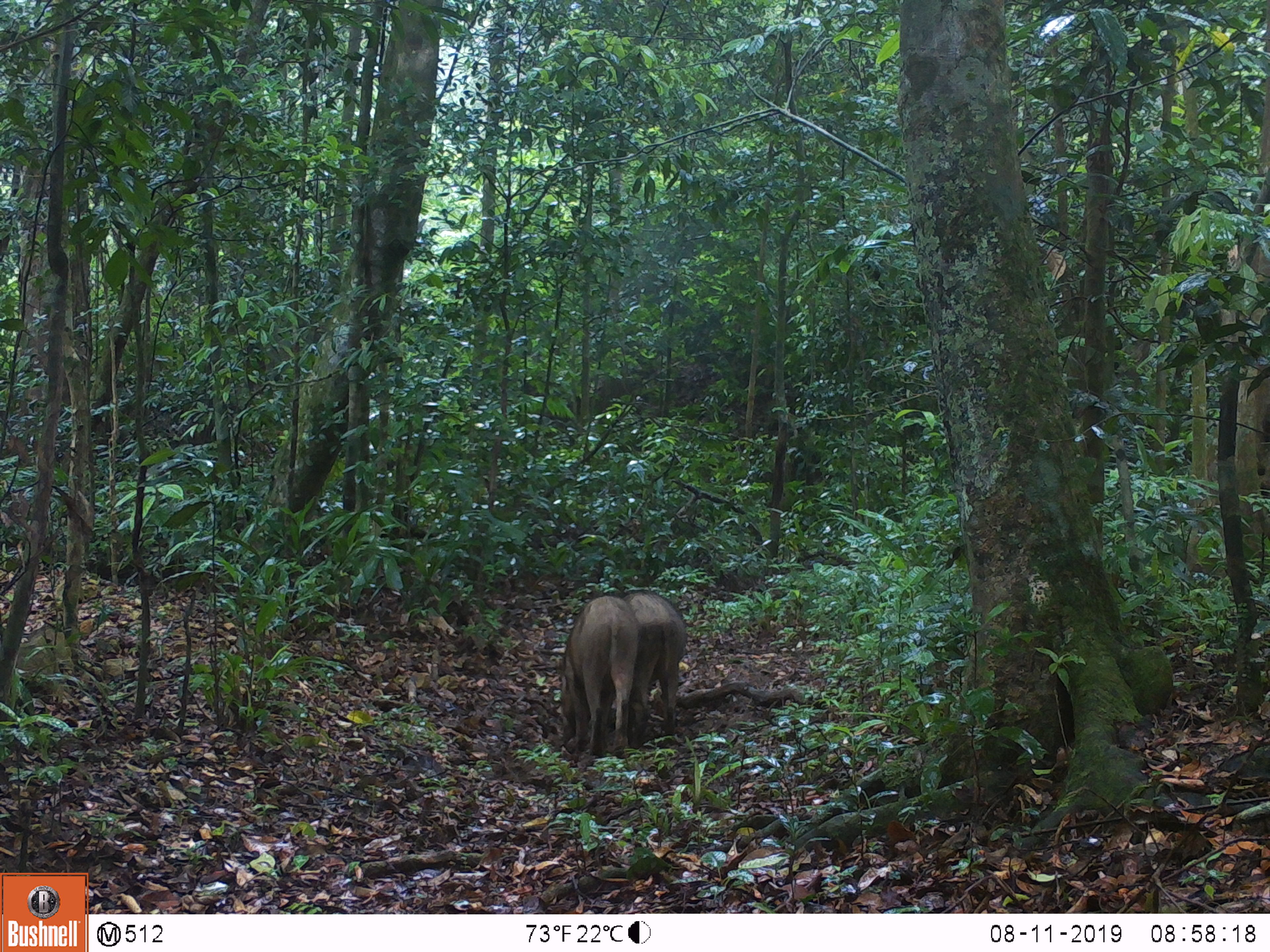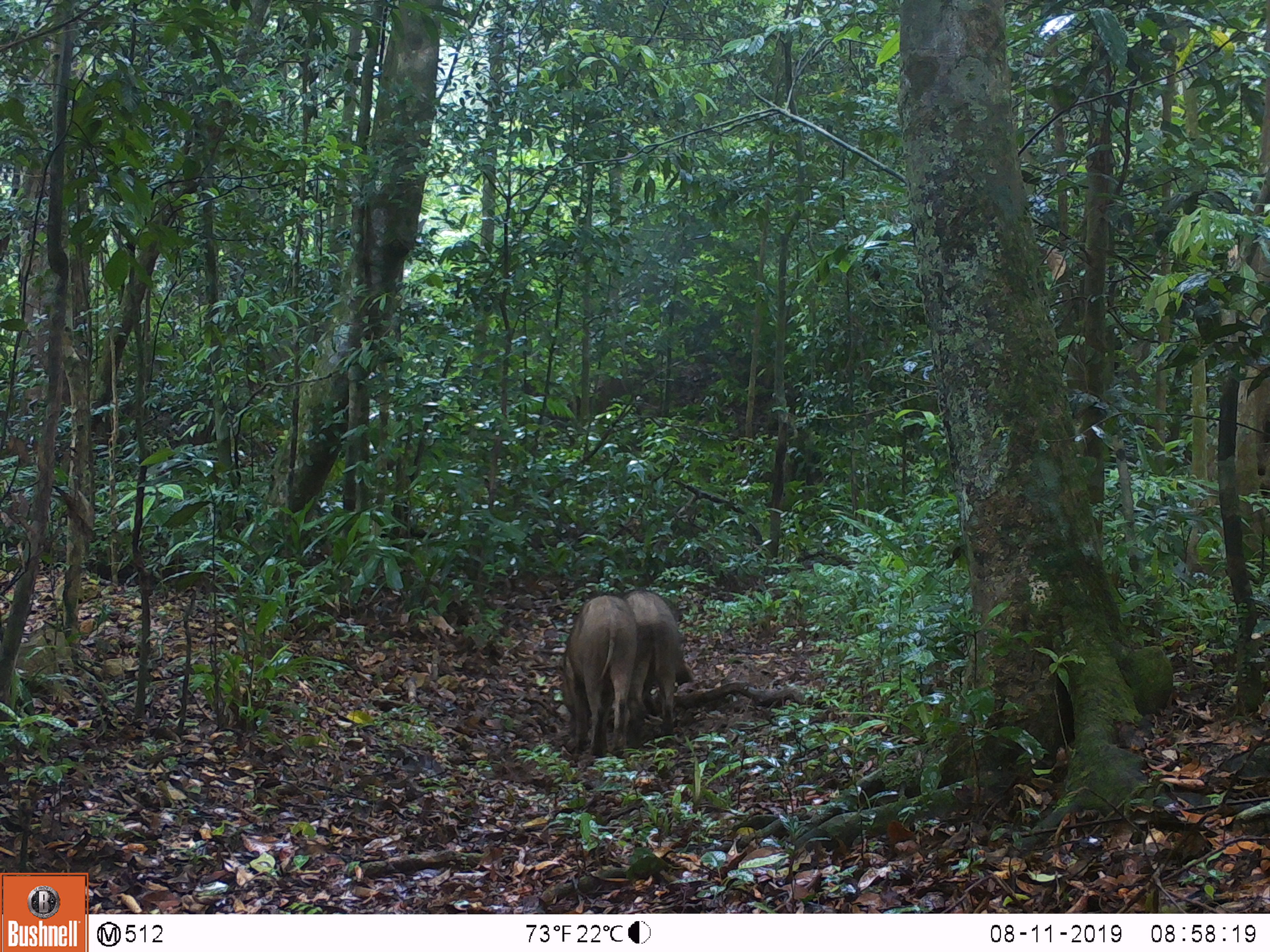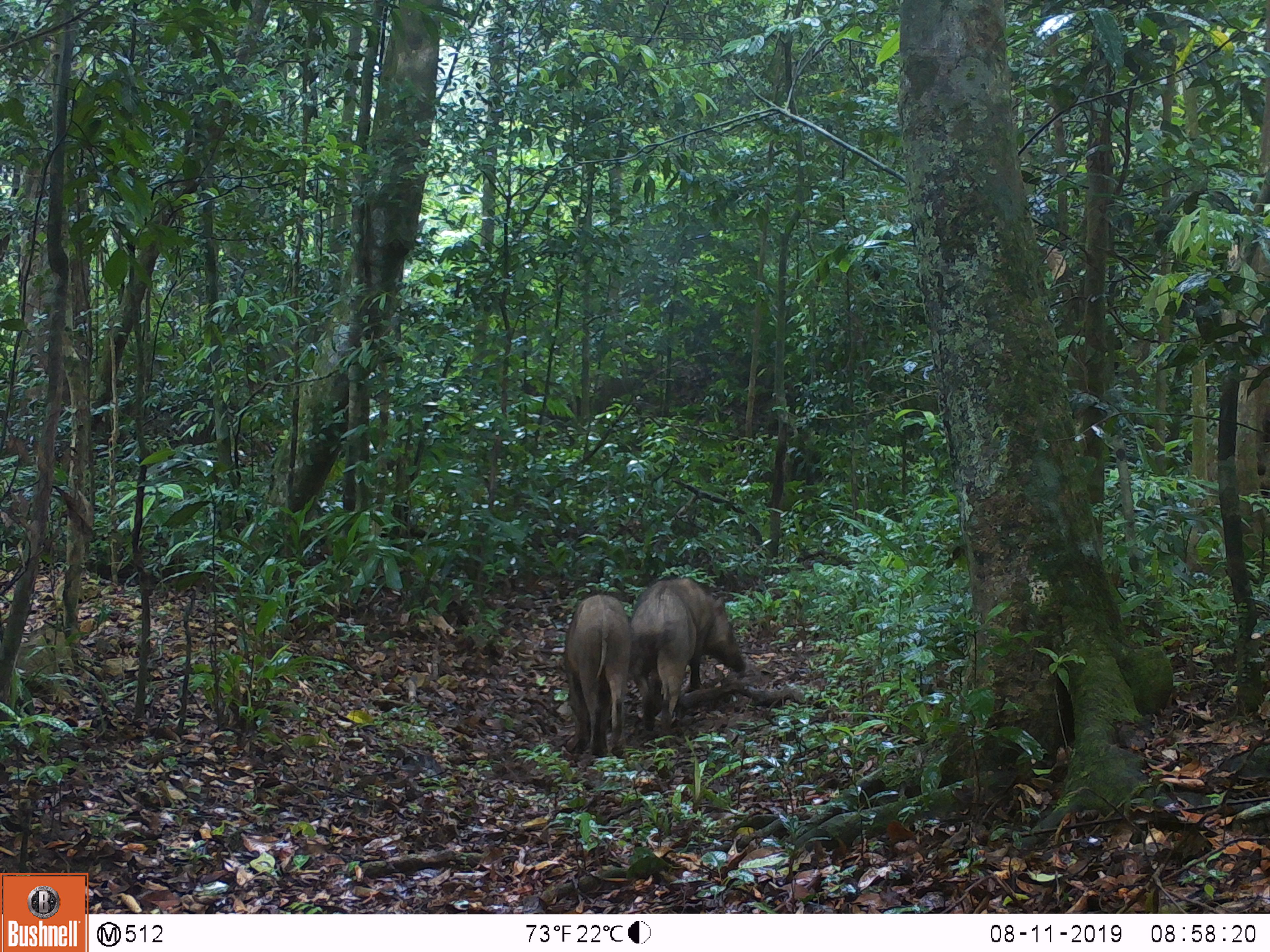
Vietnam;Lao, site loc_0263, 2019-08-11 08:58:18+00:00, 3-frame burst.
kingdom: Animalia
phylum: Chordata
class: Mammalia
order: Artiodactyla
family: Suidae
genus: Sus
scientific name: Sus scrofa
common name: eurasian wild pig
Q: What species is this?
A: Eurasian wild pig (Sus scrofa).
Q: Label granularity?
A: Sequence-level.